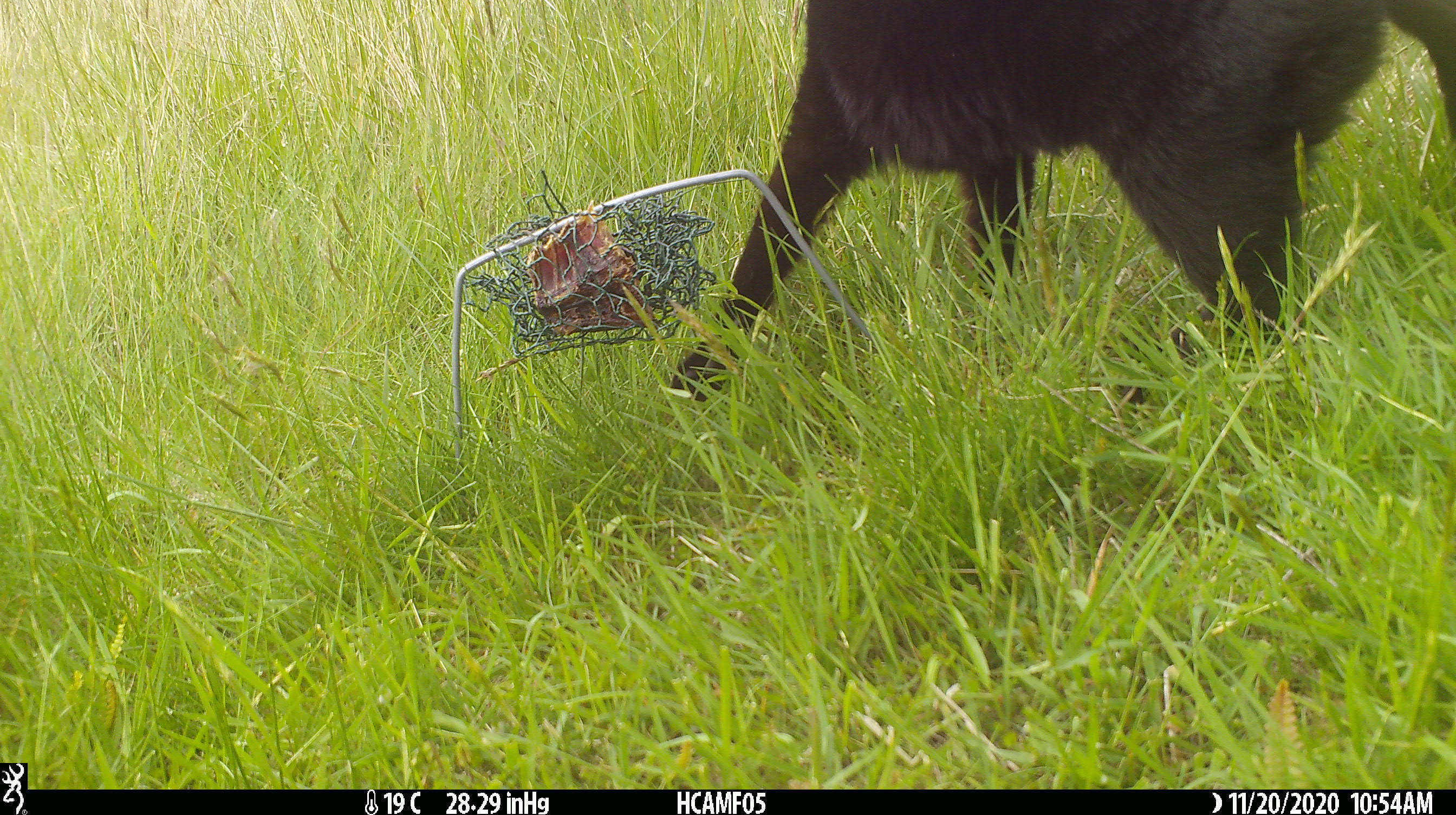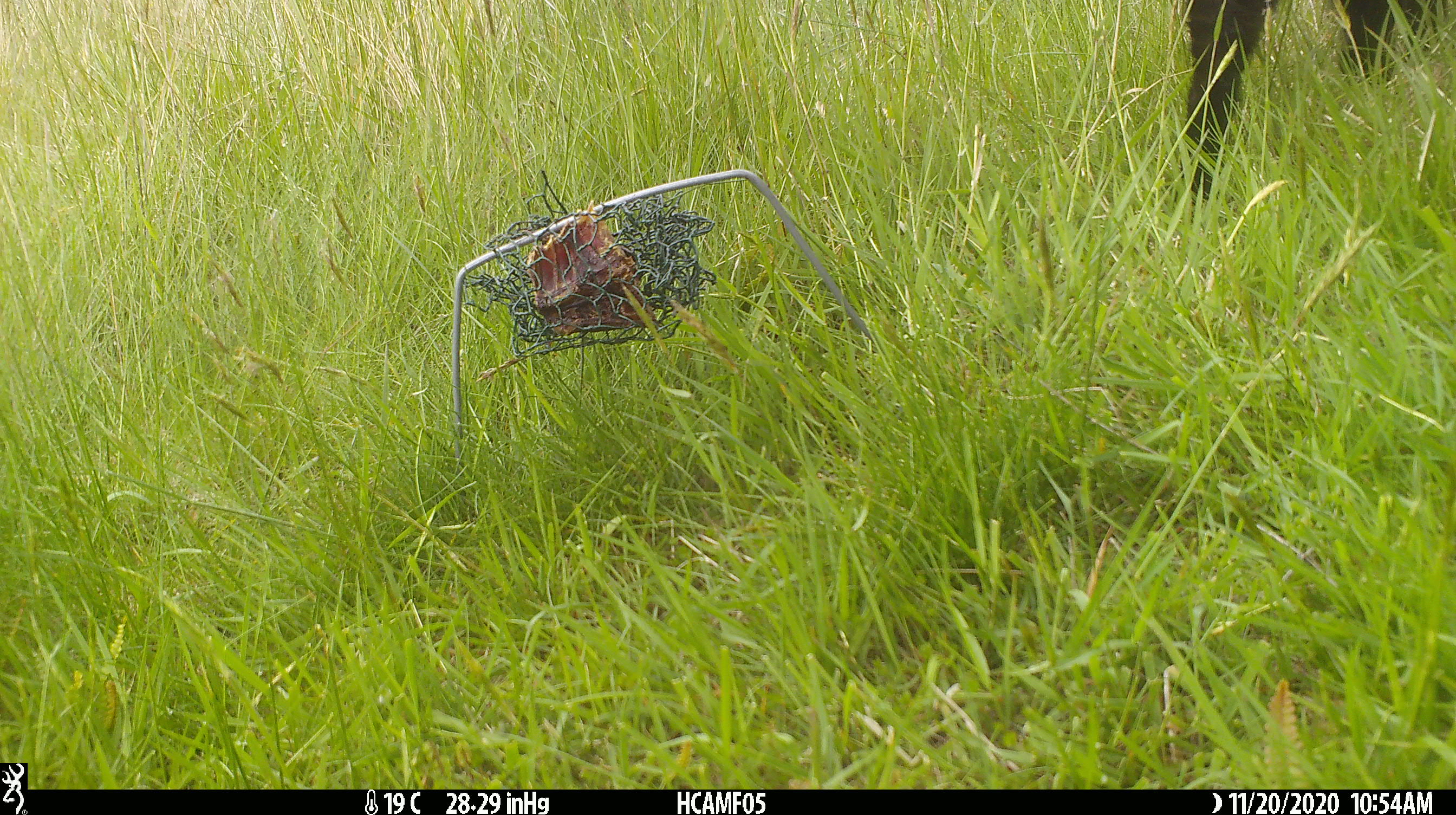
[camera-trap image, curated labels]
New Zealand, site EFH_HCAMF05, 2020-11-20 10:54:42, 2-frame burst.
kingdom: Animalia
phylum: Chordata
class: Mammalia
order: Carnivora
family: Felidae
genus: Felis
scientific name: Felis catus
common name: domestic cat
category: cat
Cat (domestic cat) (Felis catus).